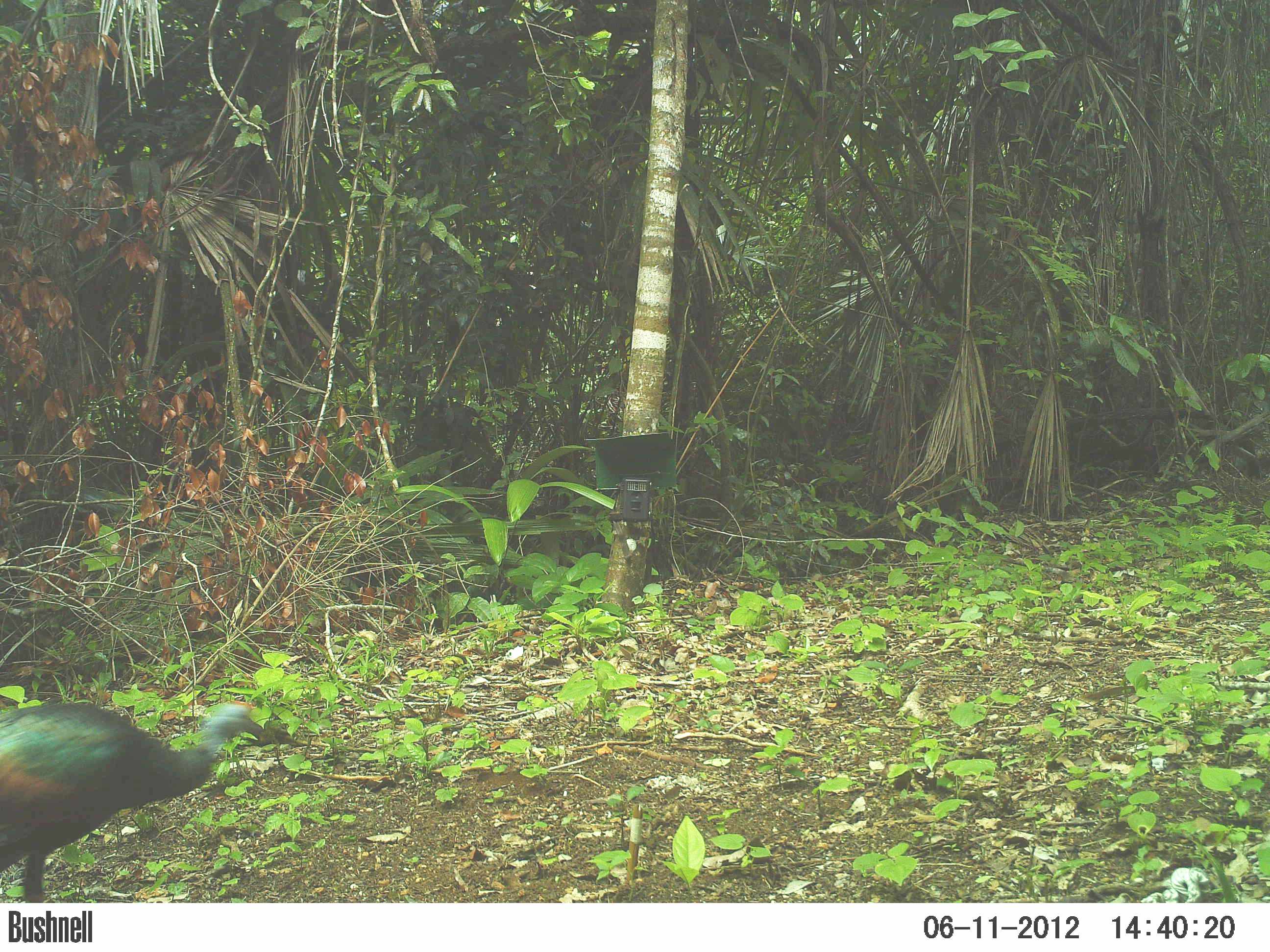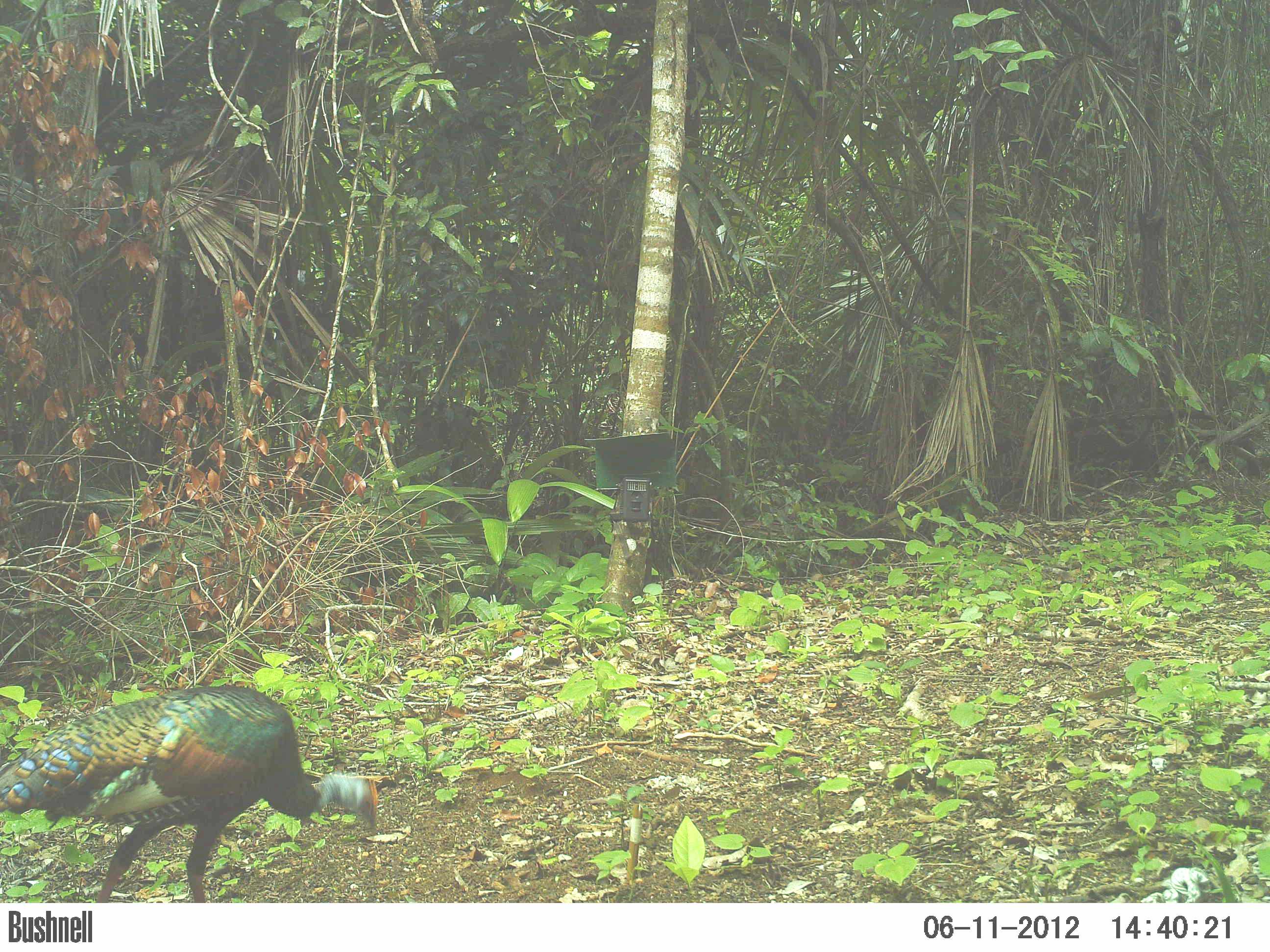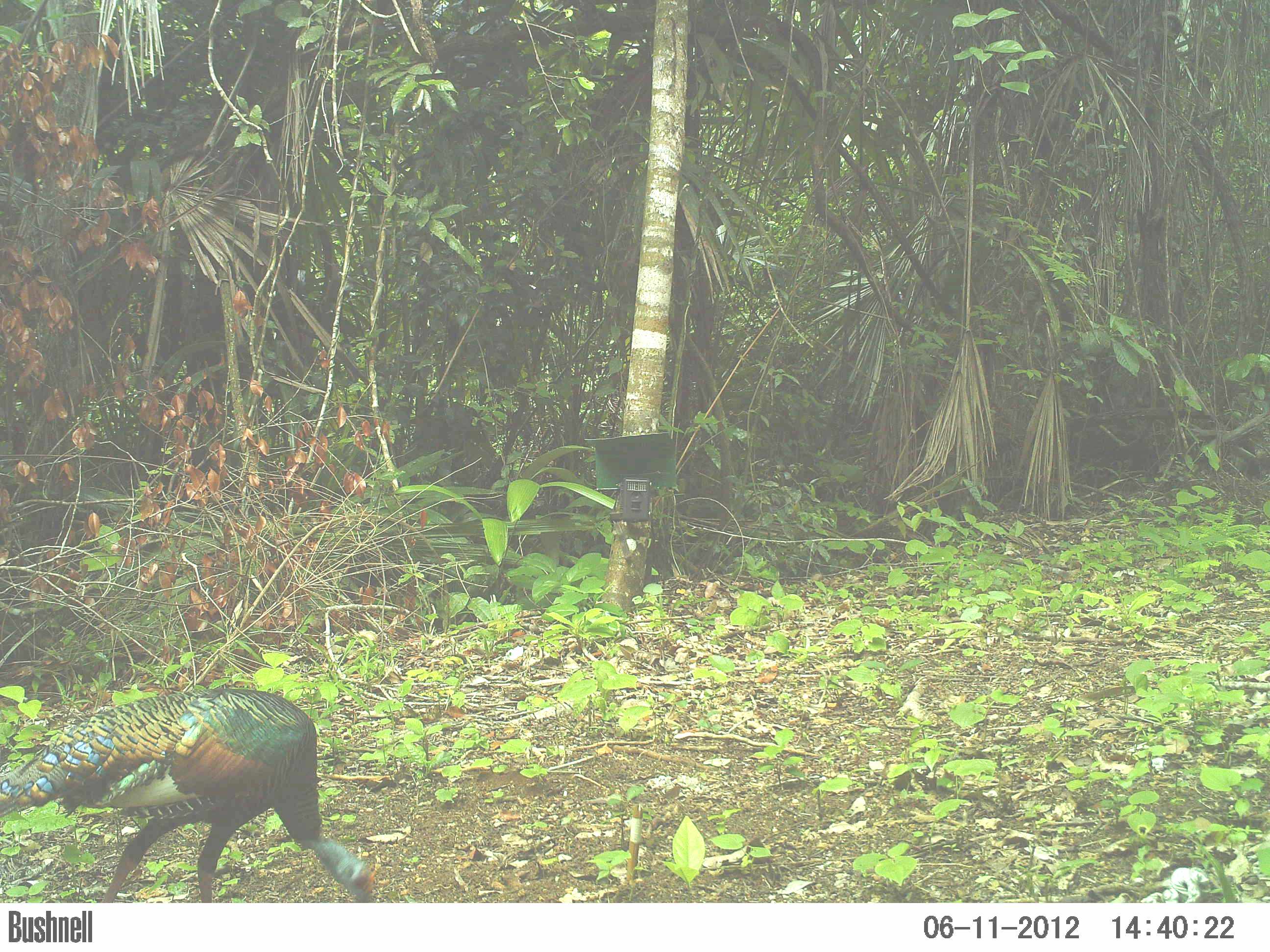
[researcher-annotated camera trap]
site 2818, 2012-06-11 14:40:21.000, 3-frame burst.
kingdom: Animalia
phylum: Chordata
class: Aves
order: Galliformes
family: Phasianidae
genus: Meleagris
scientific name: Meleagris ocellata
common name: ocellated turkey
Meleagris ocellata (ocellated turkey), count 3, age adult.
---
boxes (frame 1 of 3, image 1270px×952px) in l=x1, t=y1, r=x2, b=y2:
meleagris ocellata: l=1, t=699, r=264, b=902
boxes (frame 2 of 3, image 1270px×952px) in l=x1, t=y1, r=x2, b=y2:
meleagris ocellata: l=0, t=685, r=378, b=902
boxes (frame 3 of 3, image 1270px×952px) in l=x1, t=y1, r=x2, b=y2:
meleagris ocellata: l=0, t=687, r=375, b=902